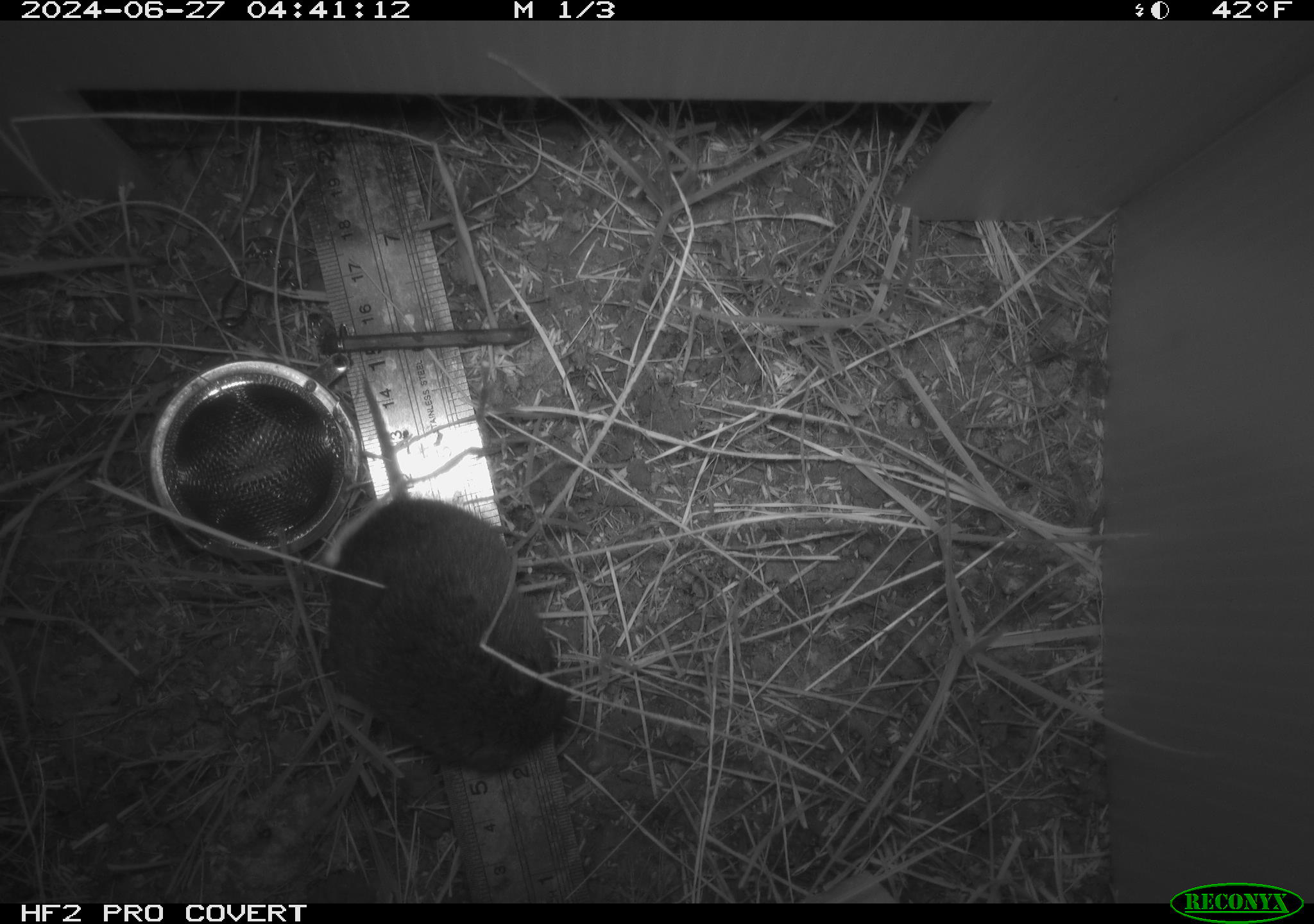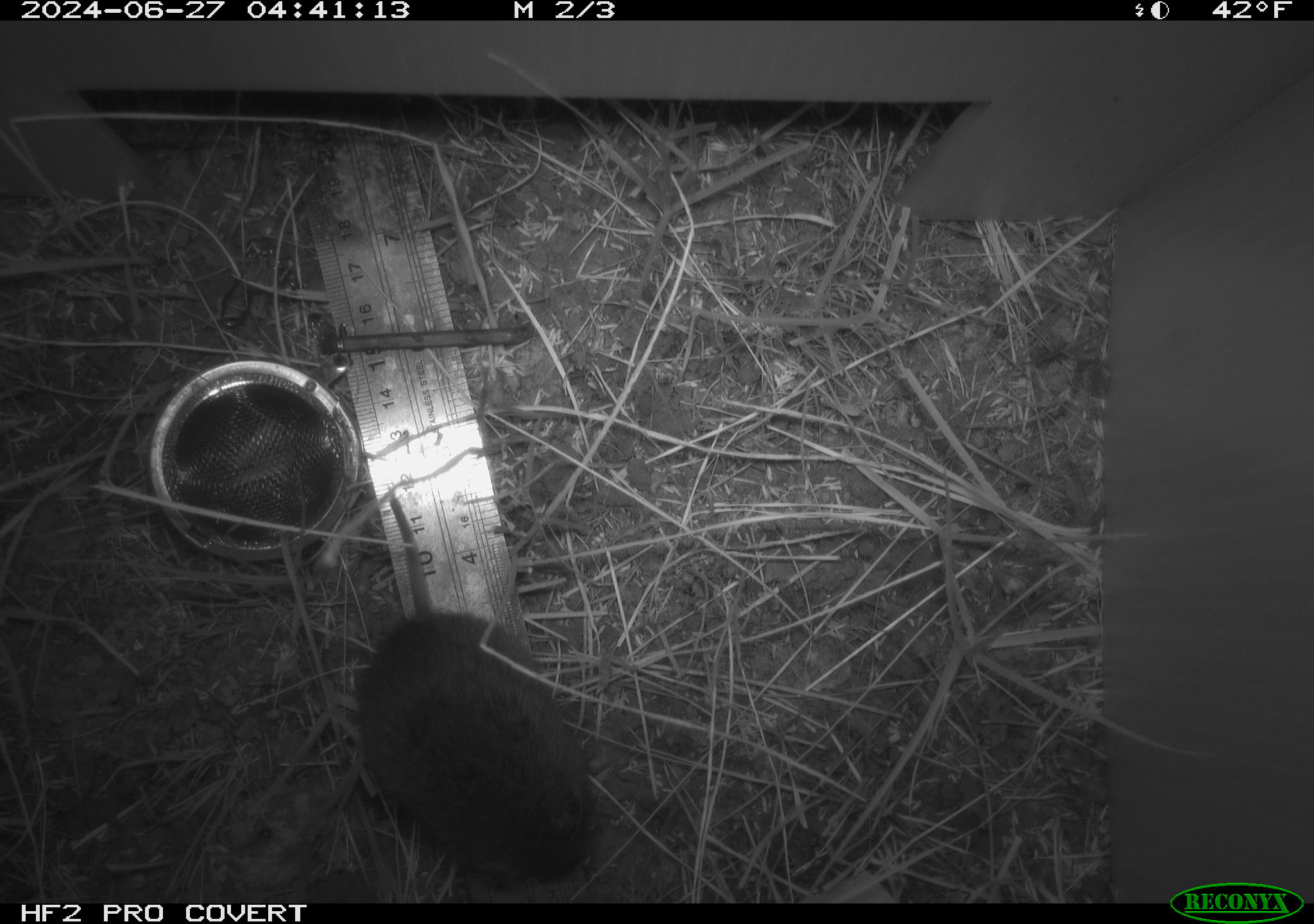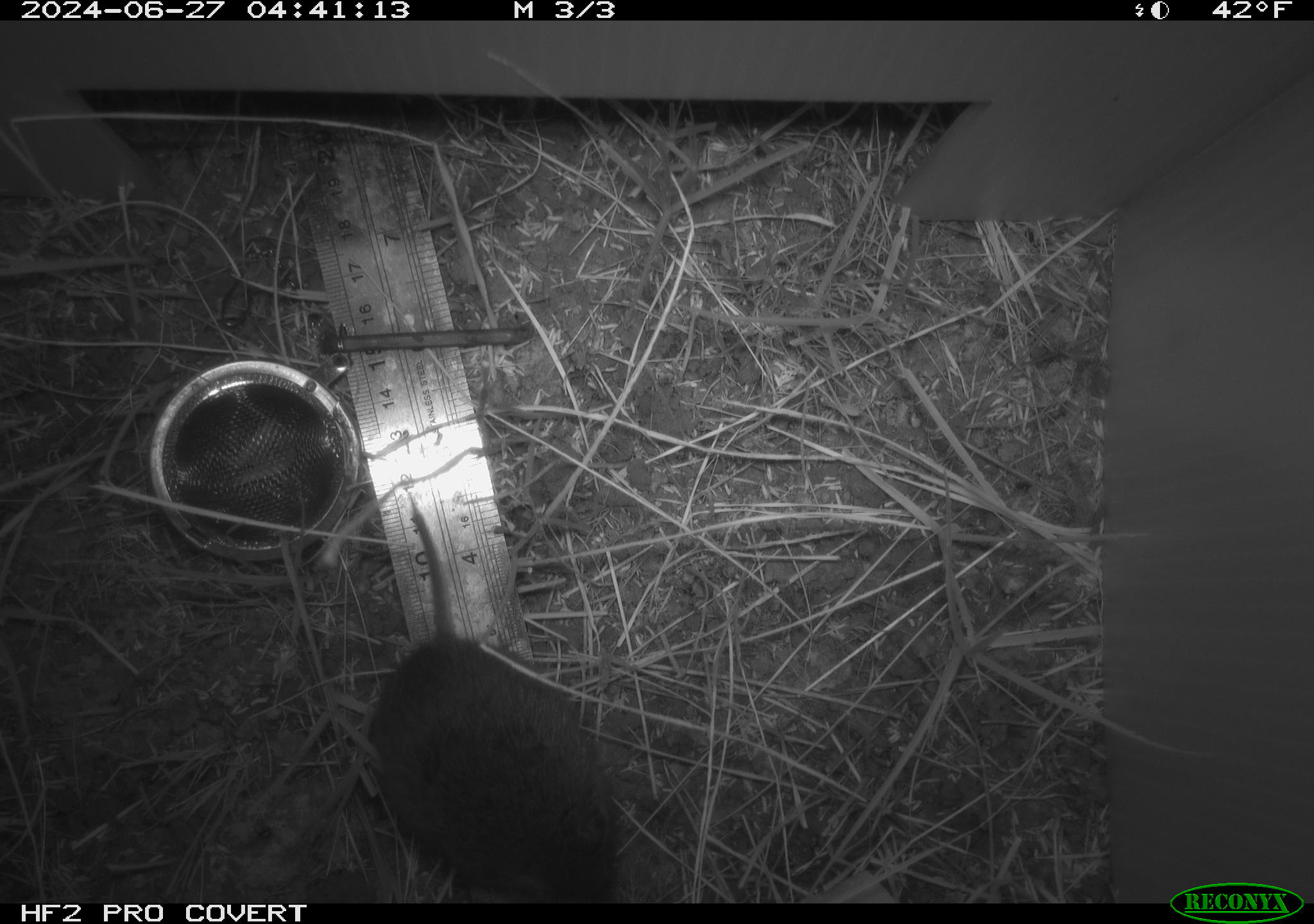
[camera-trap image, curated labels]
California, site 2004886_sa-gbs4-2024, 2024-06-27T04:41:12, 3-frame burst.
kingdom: Animalia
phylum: Chordata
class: Mammalia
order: Rodentia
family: Cricetidae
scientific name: Arvicolinae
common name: voles, lemmings, and muskrats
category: arvicolinae subfamily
Arvicolinae subfamily (voles, lemmings, and muskrats) (Arvicolinae).